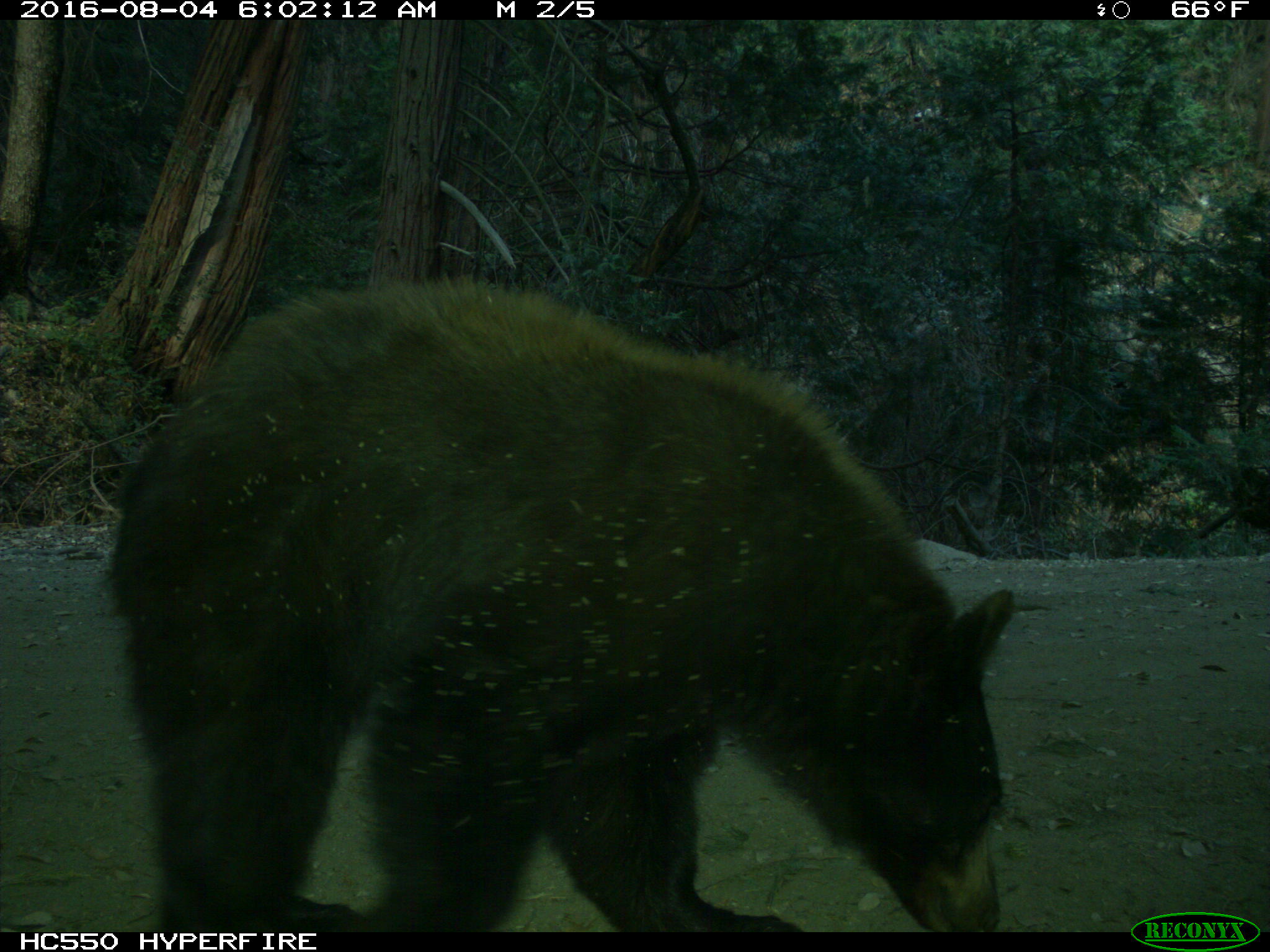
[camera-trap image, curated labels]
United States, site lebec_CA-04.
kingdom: Animalia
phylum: Chordata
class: Mammalia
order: Carnivora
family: Ursidae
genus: Ursus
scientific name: Ursus americanus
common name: american black bear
Ursus americanus (american black bear).